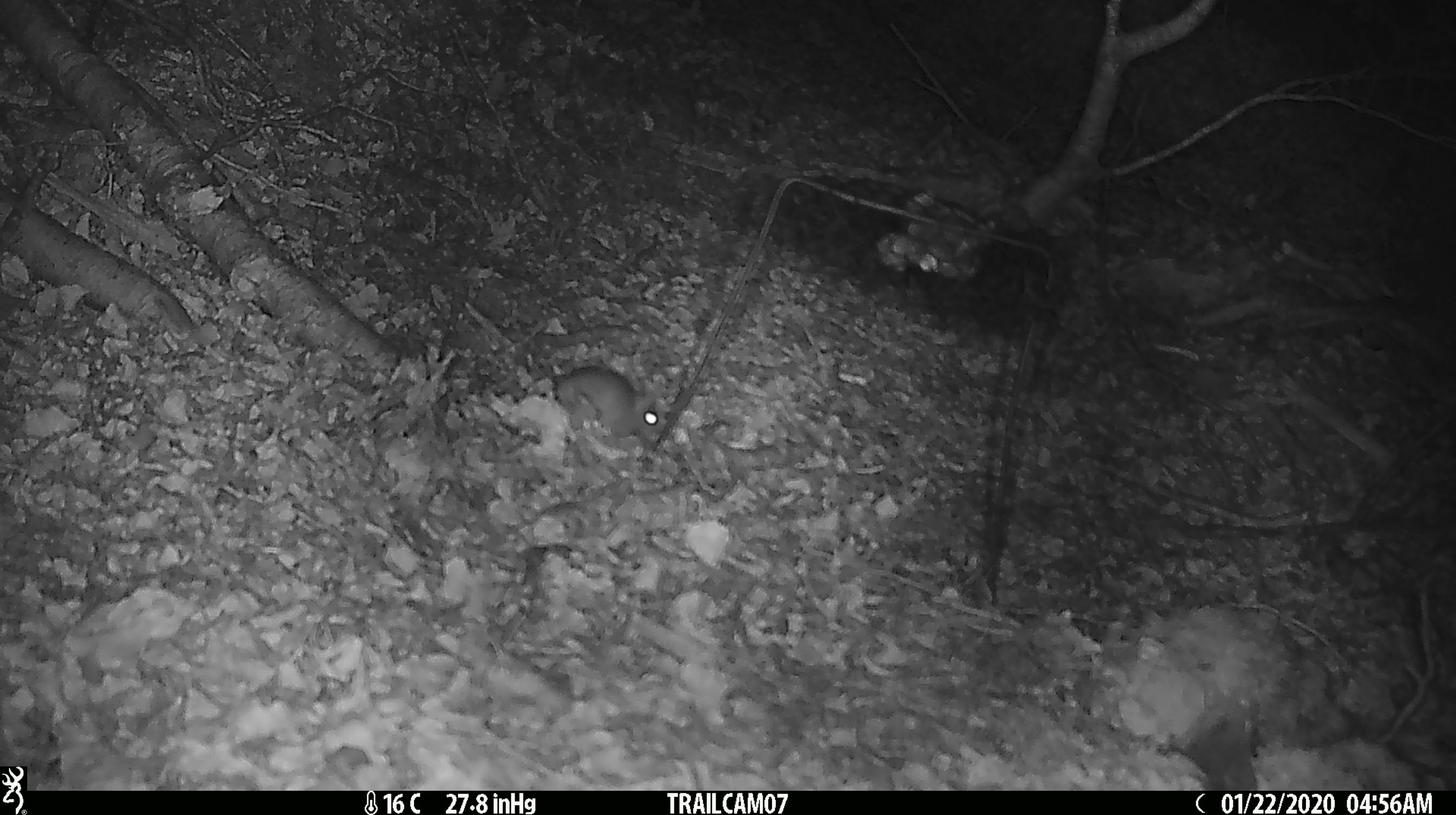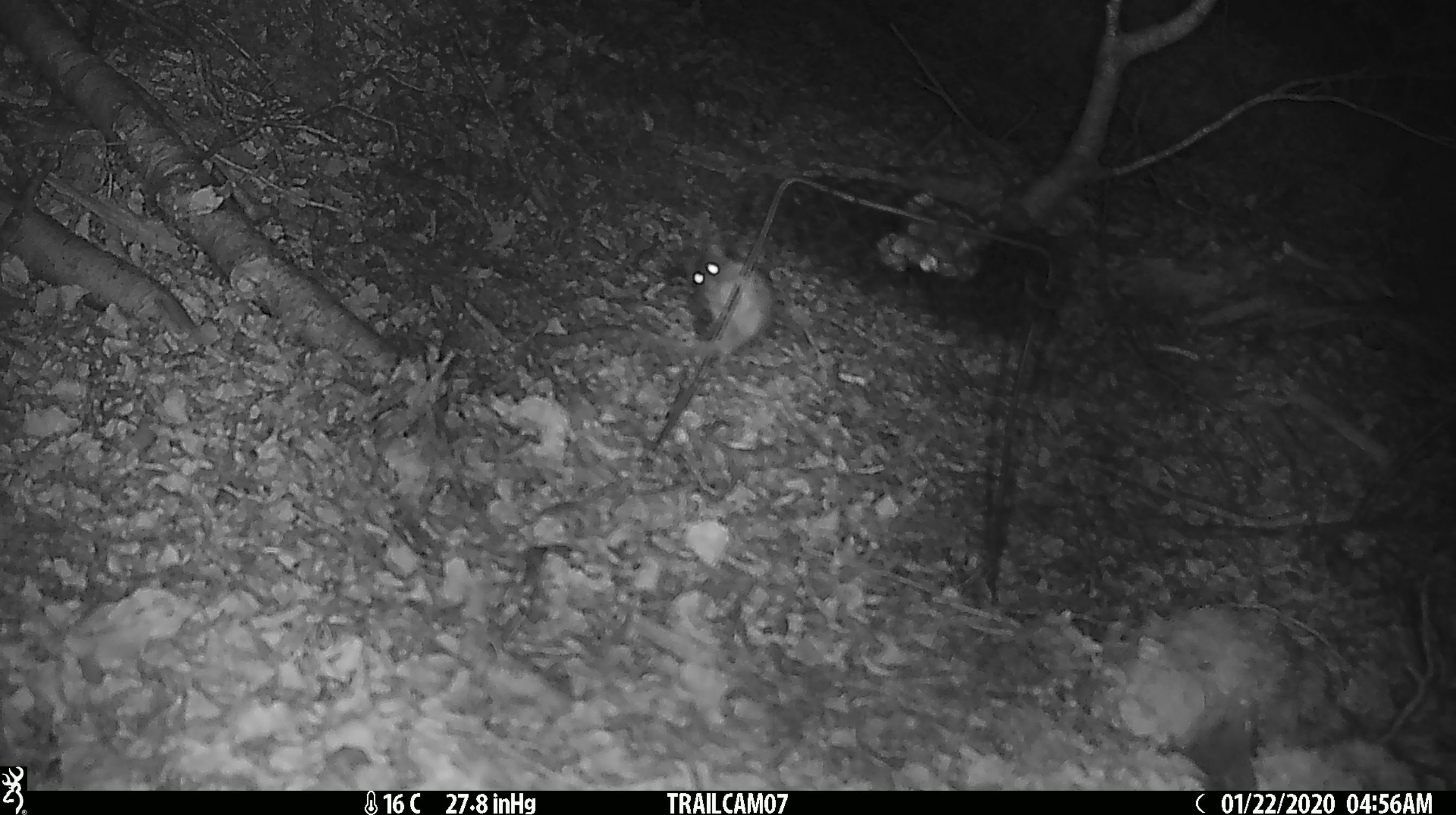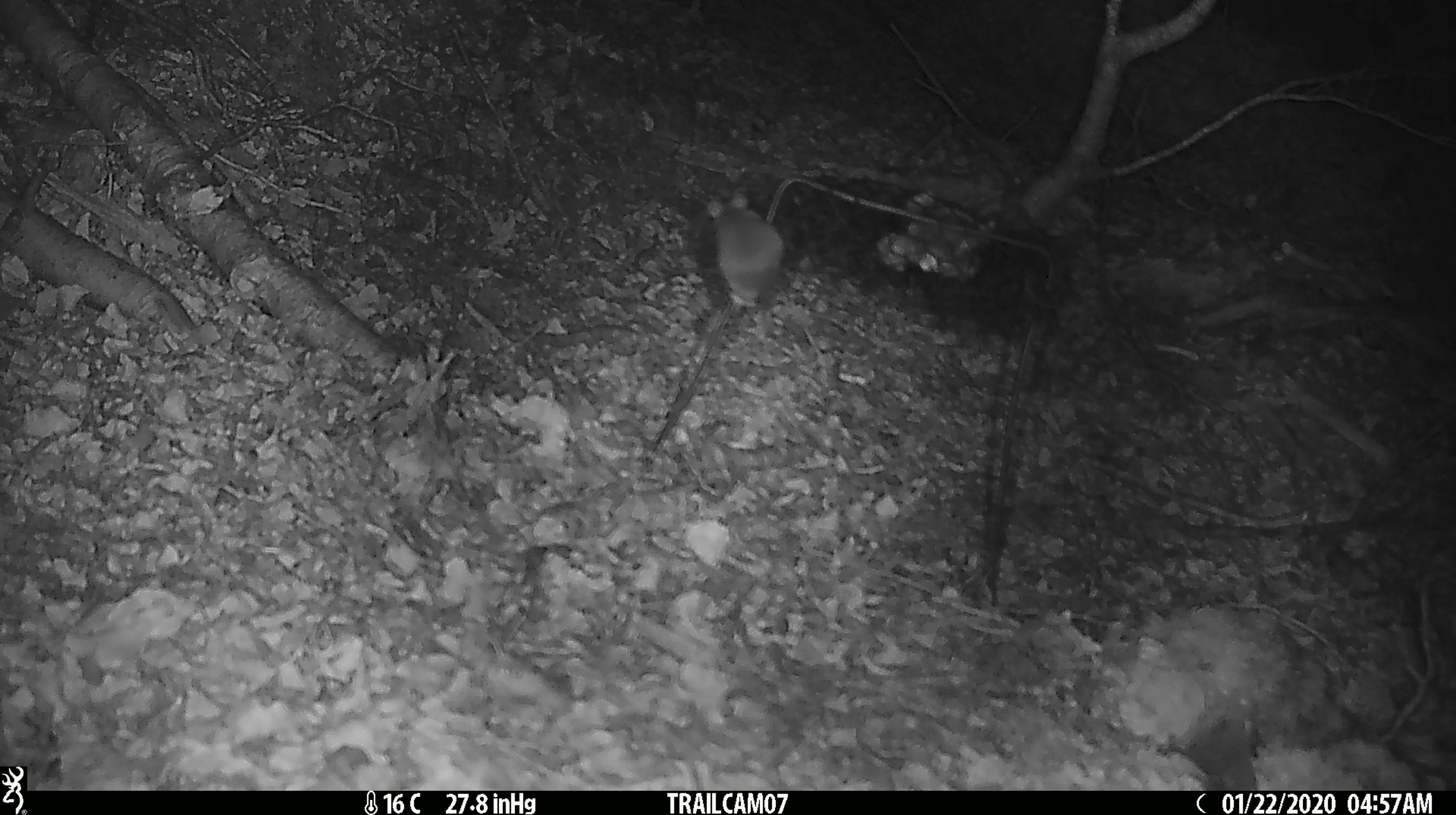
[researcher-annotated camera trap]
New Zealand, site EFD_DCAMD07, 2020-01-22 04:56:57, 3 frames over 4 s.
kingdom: Animalia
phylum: Chordata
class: Mammalia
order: Rodentia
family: Muridae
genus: Mus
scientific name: Mus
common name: mouse